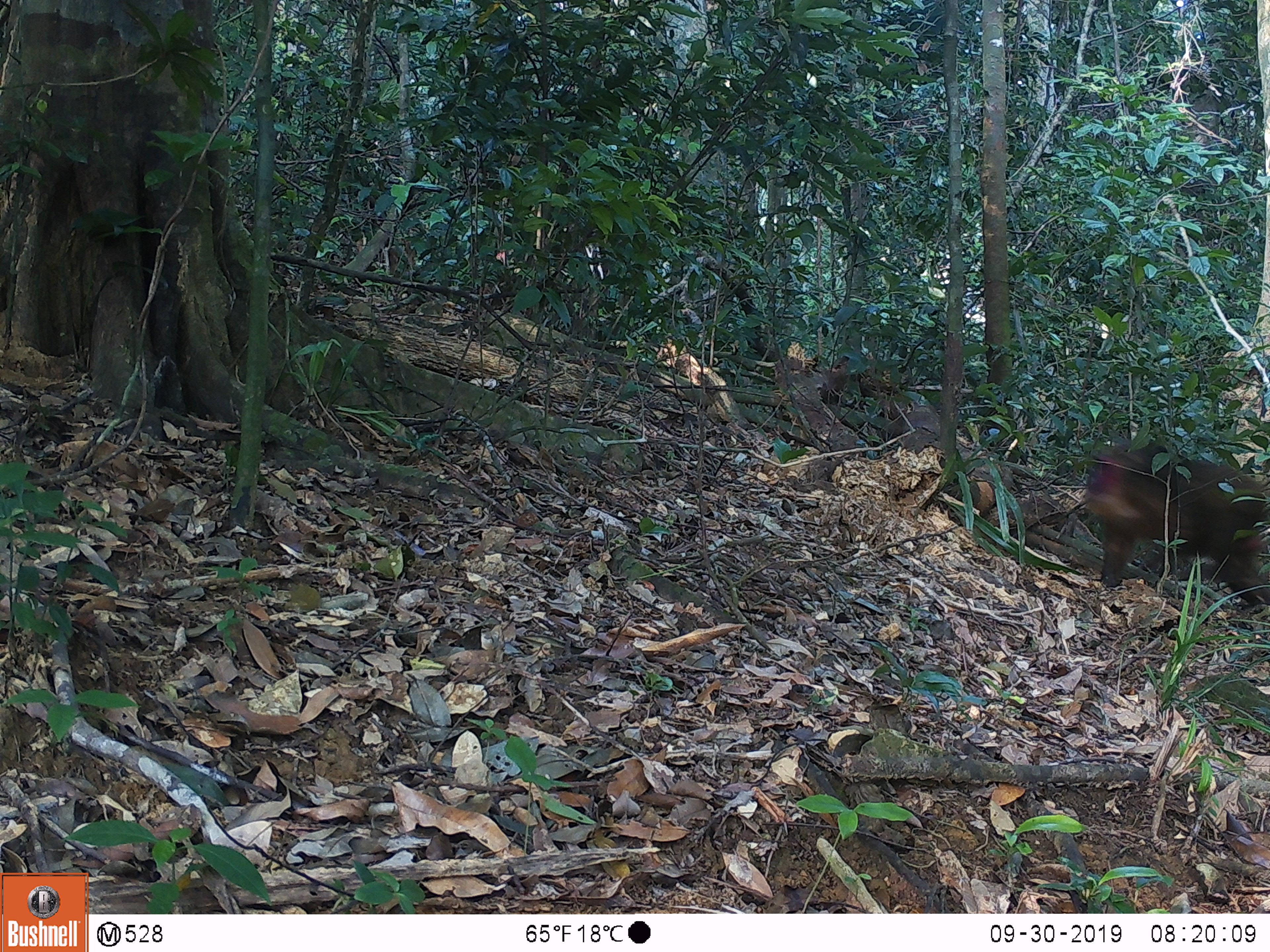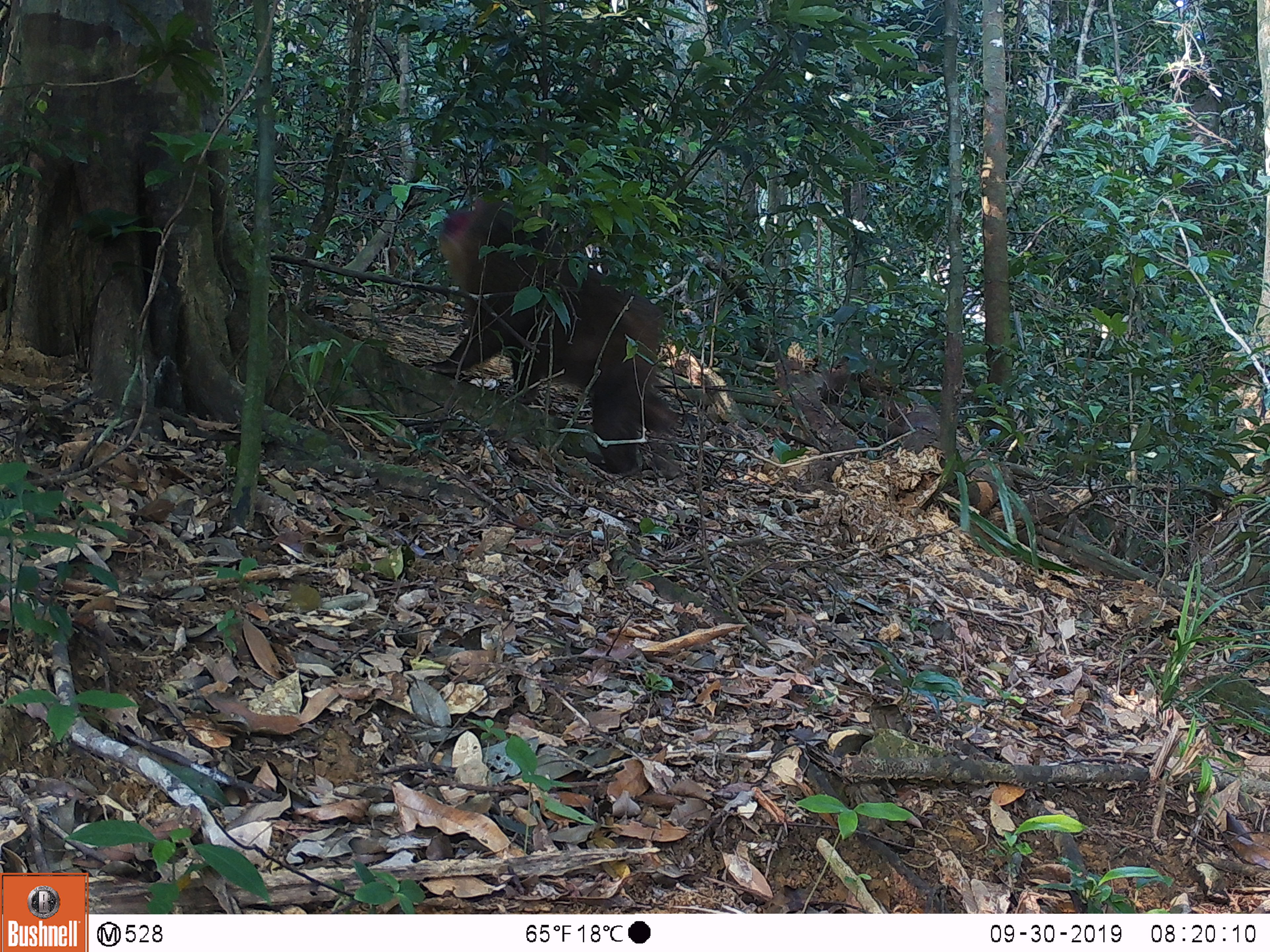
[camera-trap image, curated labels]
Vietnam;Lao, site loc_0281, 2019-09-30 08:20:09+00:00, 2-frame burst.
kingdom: Animalia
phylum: Chordata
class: Mammalia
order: Primates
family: Cercopithecidae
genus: Macaca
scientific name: Macaca arctoides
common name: stump-tailed macaque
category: stump tailed macaque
Stump tailed macaque (stump-tailed macaque) (Macaca arctoides). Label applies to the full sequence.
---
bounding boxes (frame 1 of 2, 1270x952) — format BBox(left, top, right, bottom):
stump tailed macaque: BBox(1085, 436, 1270, 605)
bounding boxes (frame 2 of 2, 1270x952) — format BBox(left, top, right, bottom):
stump tailed macaque: BBox(425, 195, 678, 476)